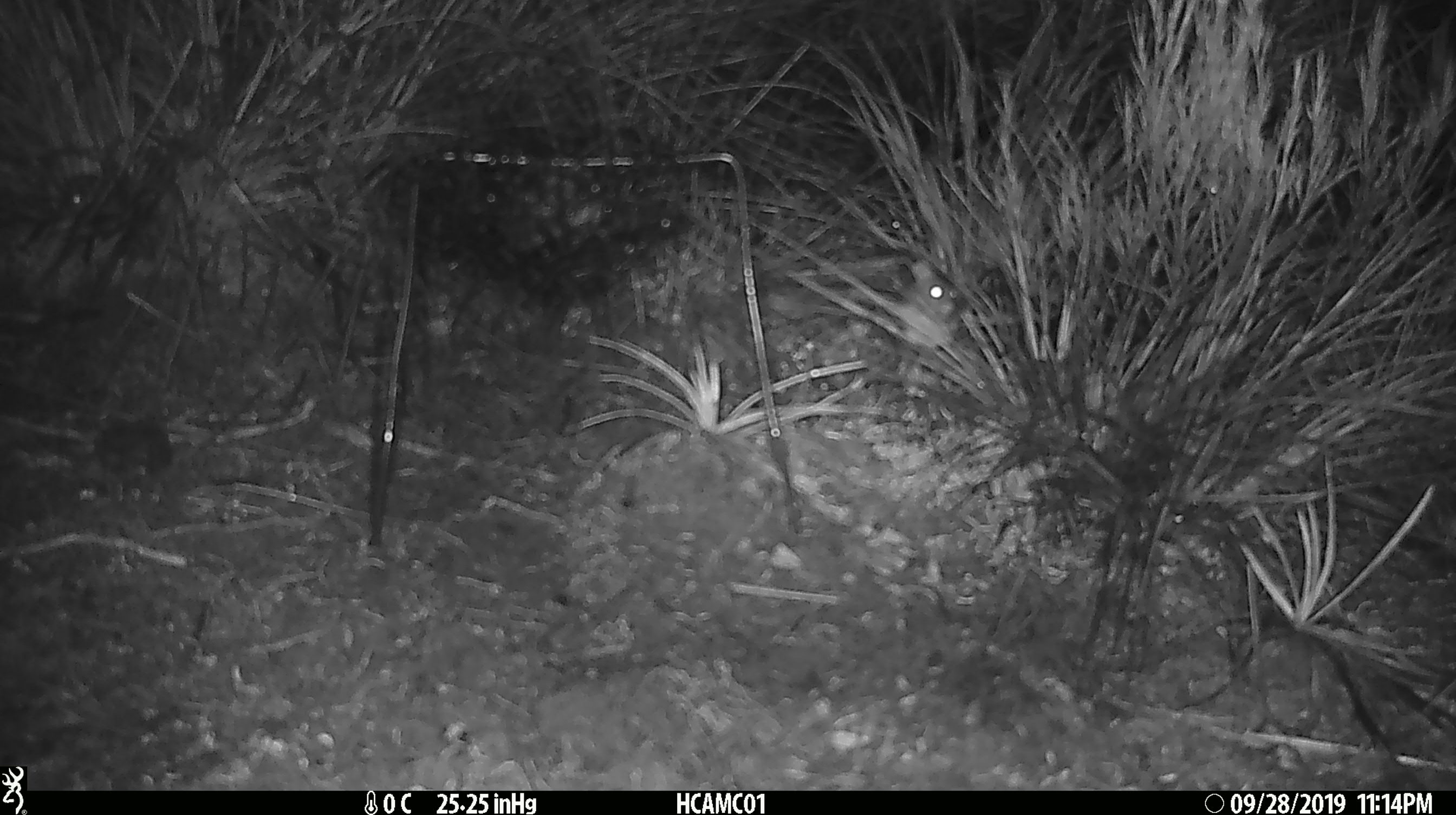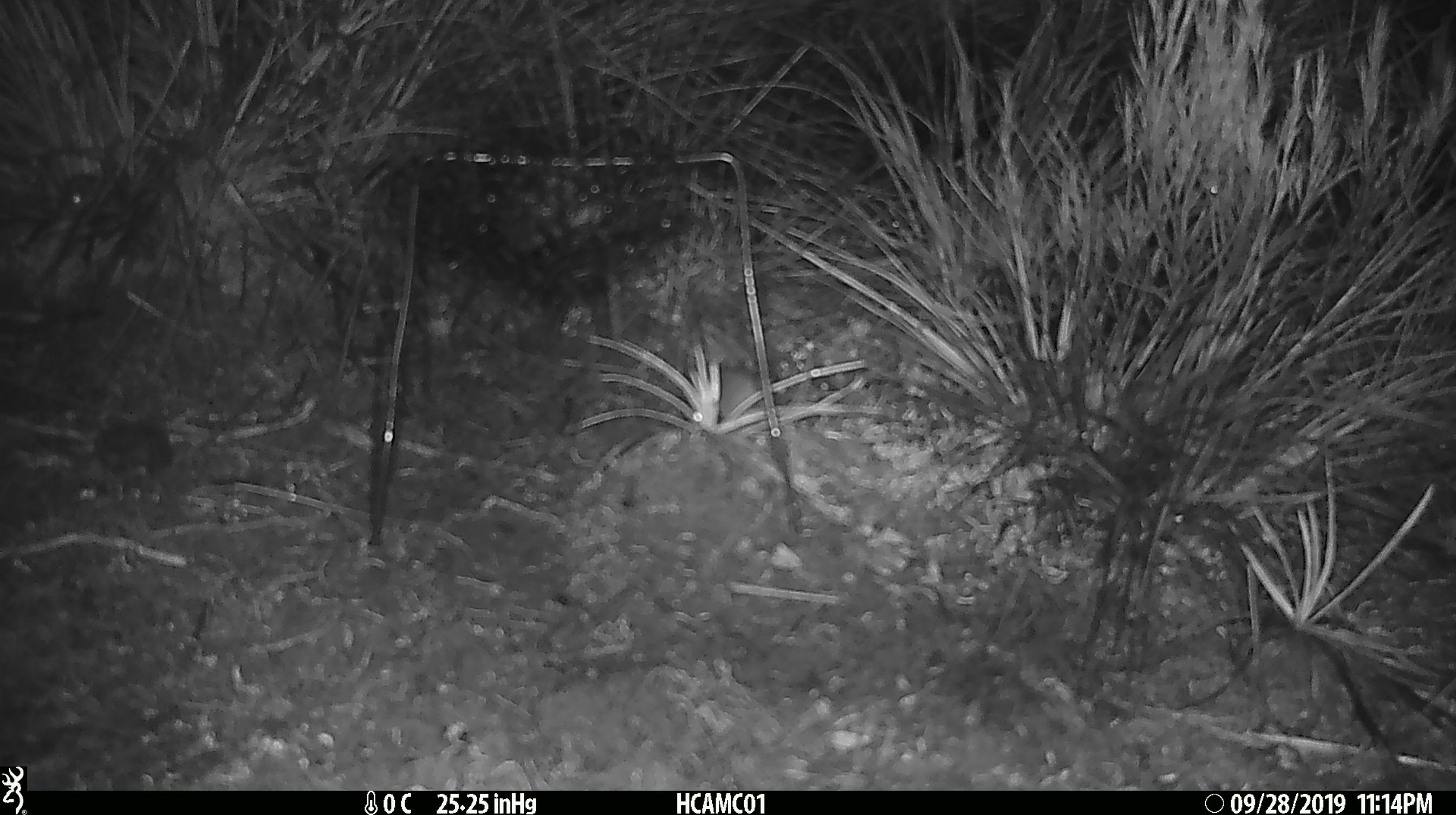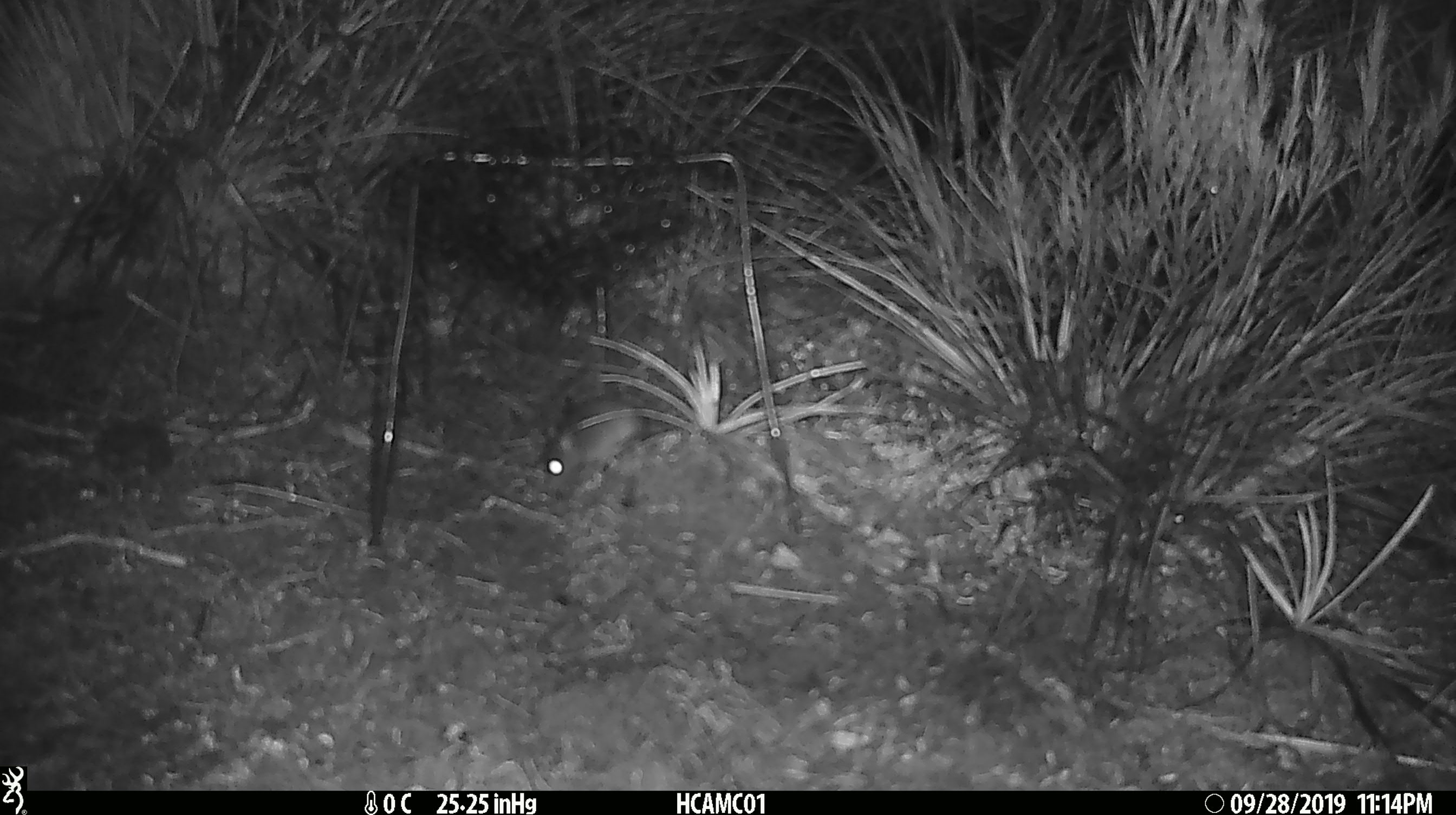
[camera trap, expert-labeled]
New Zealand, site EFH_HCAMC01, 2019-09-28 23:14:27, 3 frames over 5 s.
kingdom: Animalia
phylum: Chordata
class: Mammalia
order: Rodentia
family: Muridae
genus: Mus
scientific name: Mus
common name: mouse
Mouse (Mus).